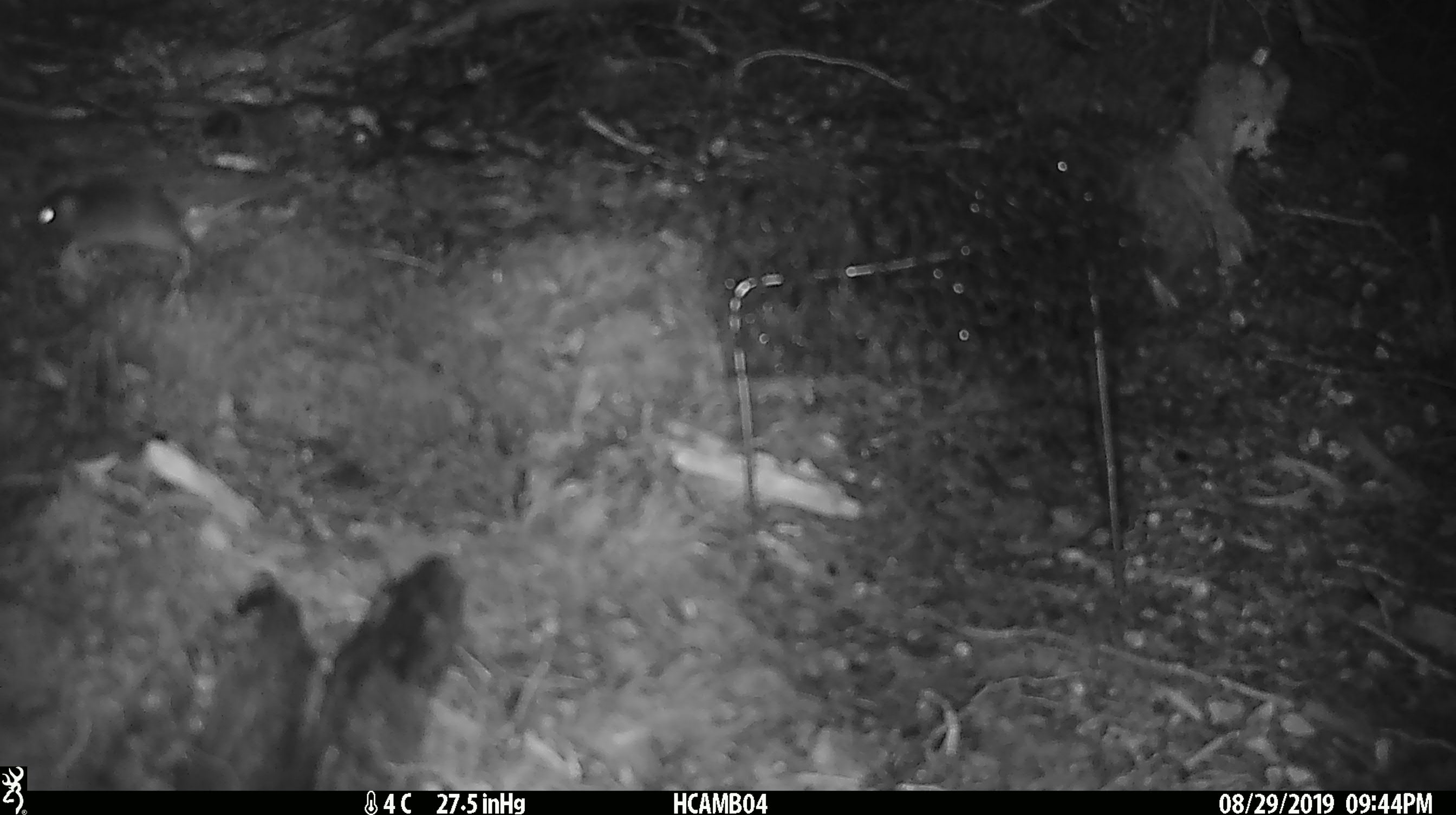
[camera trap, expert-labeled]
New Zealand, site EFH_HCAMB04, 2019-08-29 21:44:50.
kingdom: Animalia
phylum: Chordata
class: Mammalia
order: Rodentia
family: Muridae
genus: Mus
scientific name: Mus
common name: mouse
Mouse (Mus).